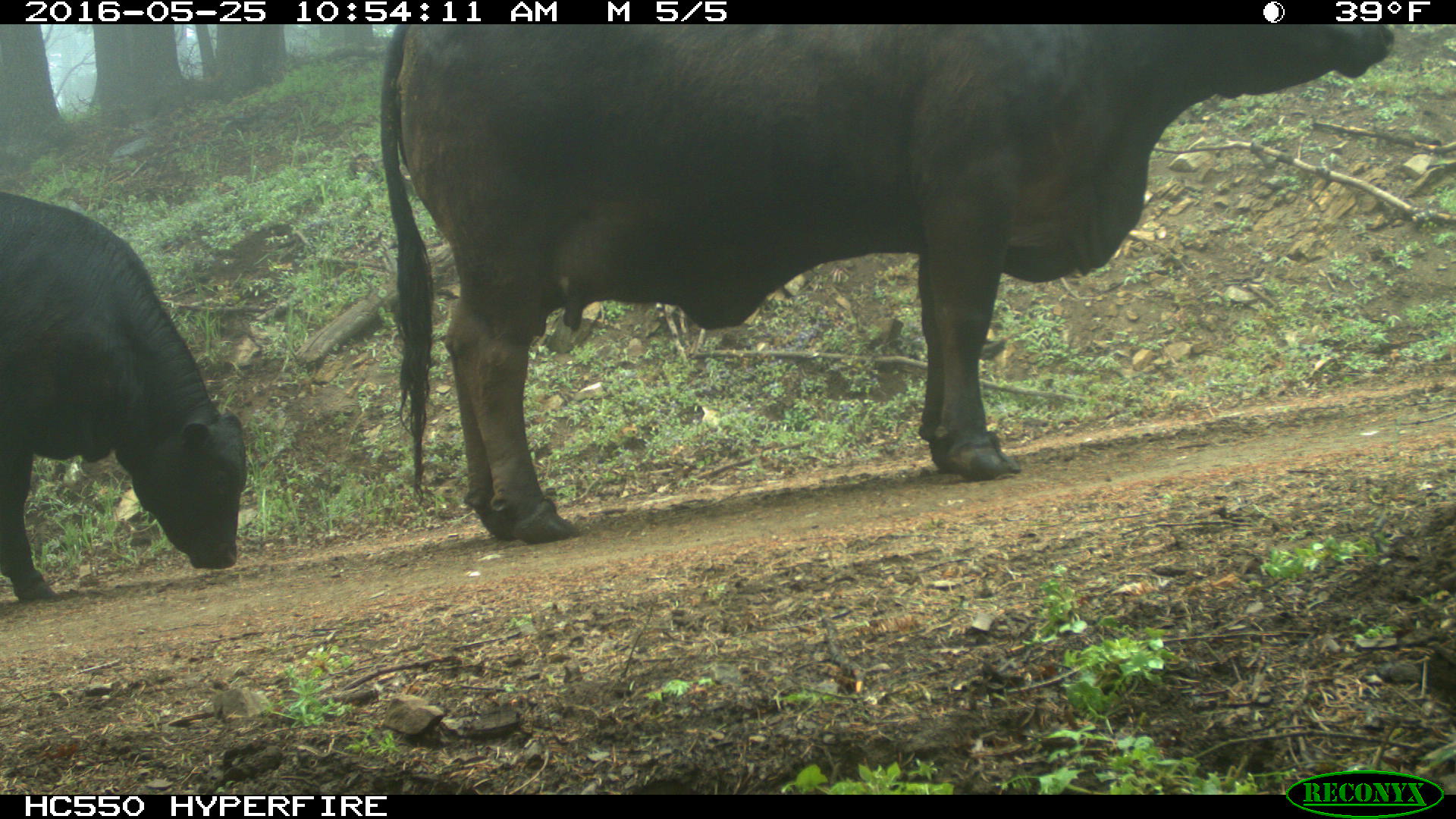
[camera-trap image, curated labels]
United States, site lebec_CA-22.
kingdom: Animalia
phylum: Chordata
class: Mammalia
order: Artiodactyla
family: Bovidae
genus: Bos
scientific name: Bos taurus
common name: domestic cow